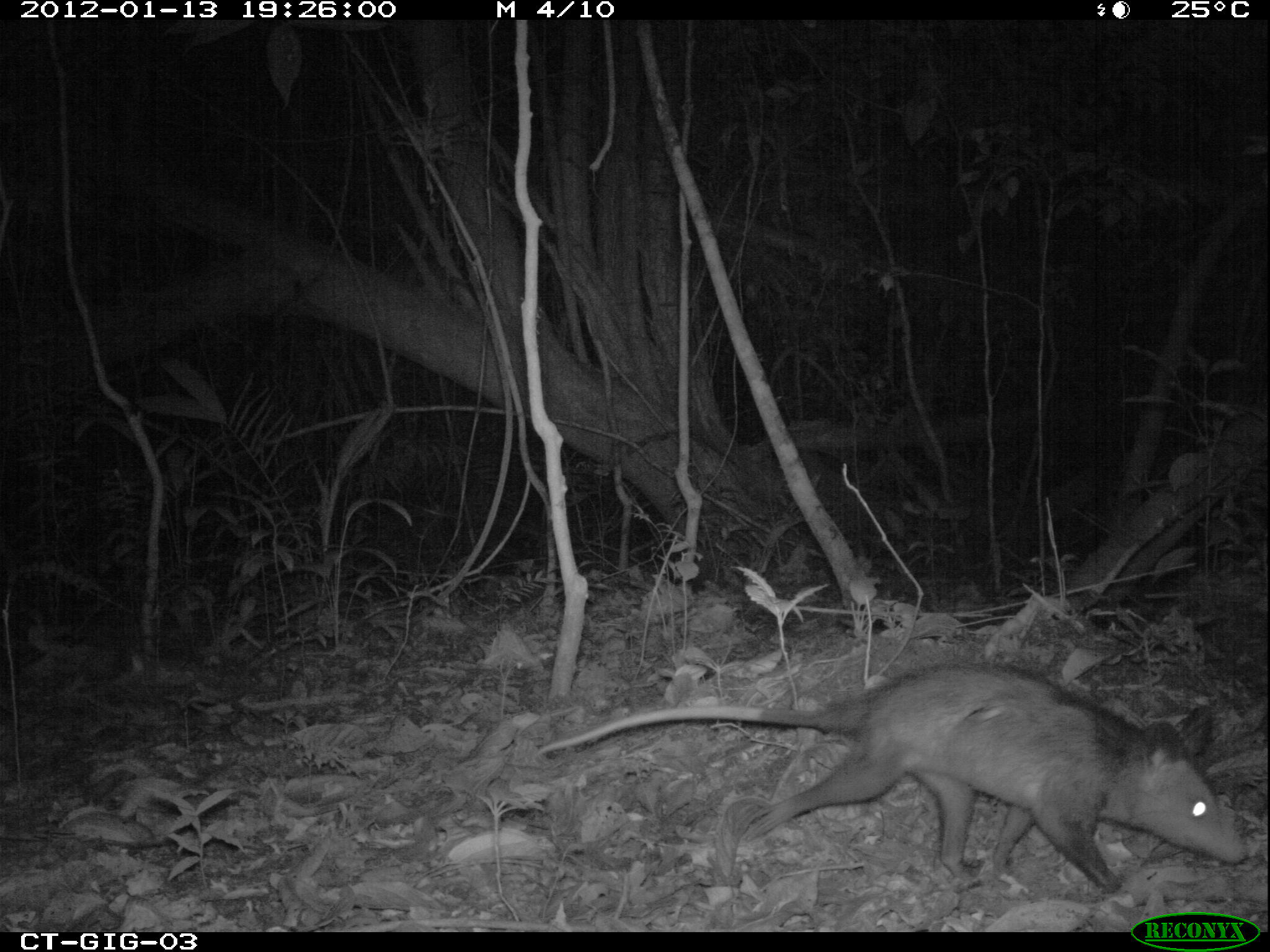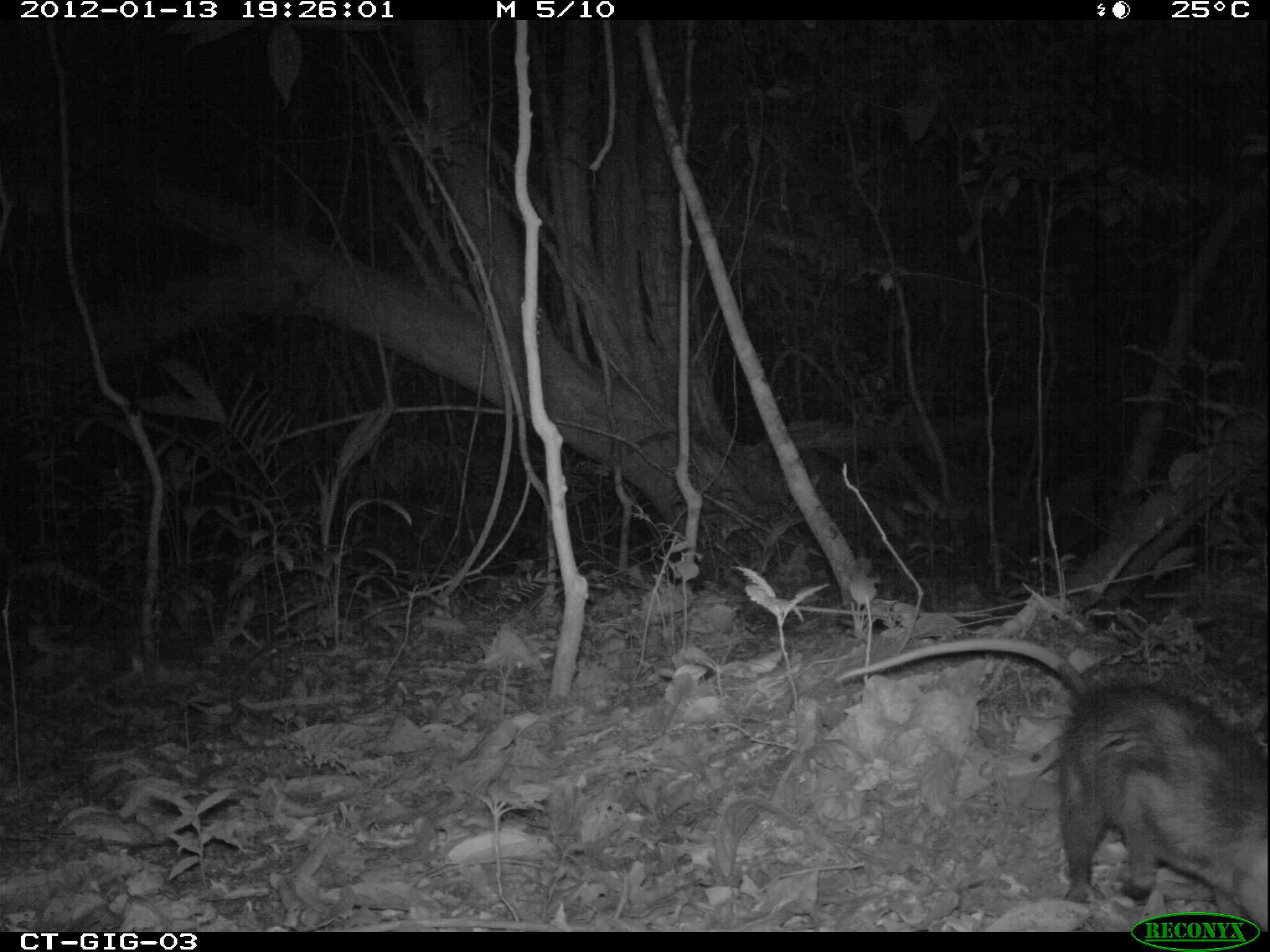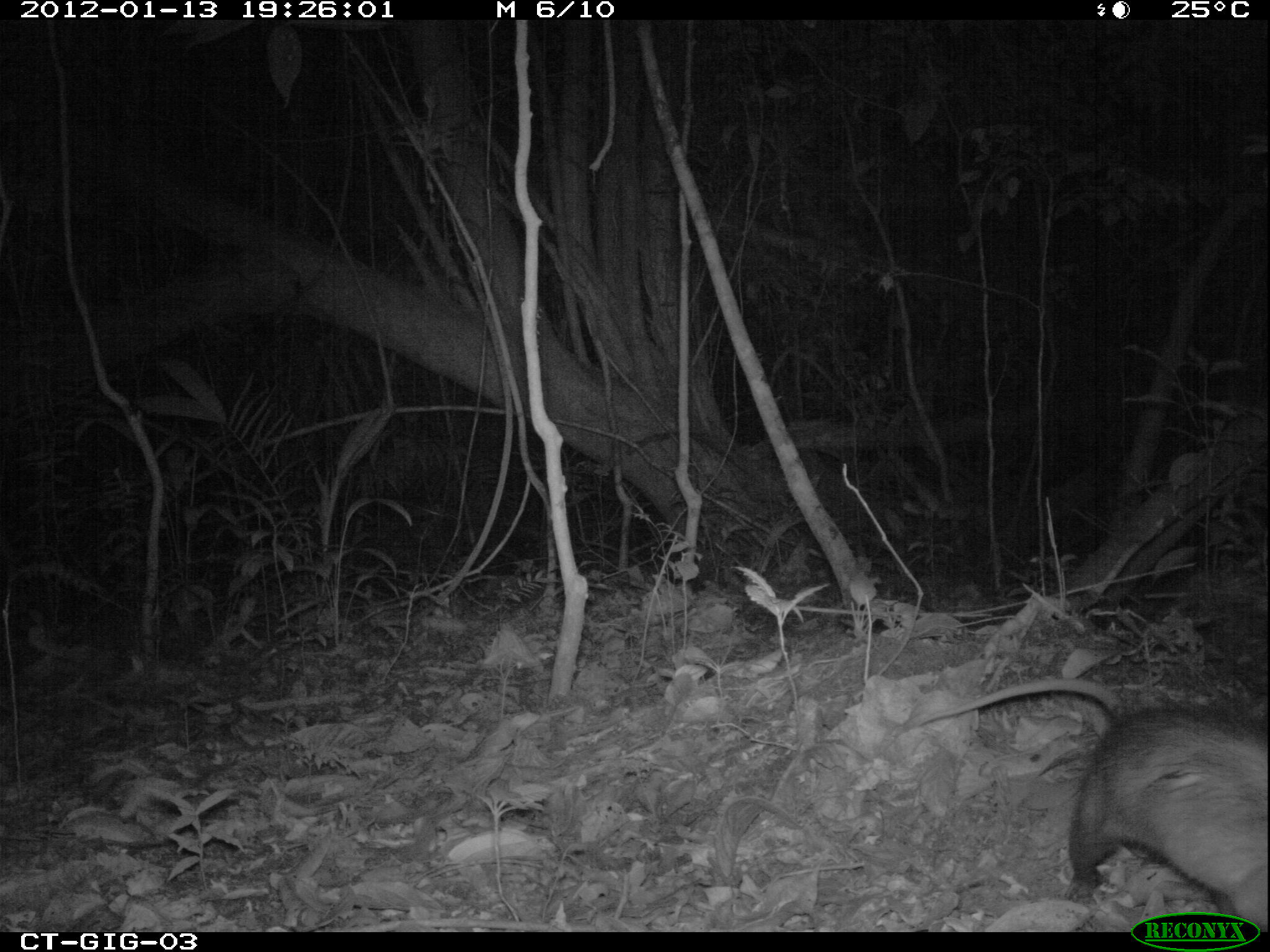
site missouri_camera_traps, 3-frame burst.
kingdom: Animalia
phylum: Chordata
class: Mammalia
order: Didelphimorphia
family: Didelphidae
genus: Didelphis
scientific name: Didelphis marsupialis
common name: common opossum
Common opossum (Didelphis marsupialis). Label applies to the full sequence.